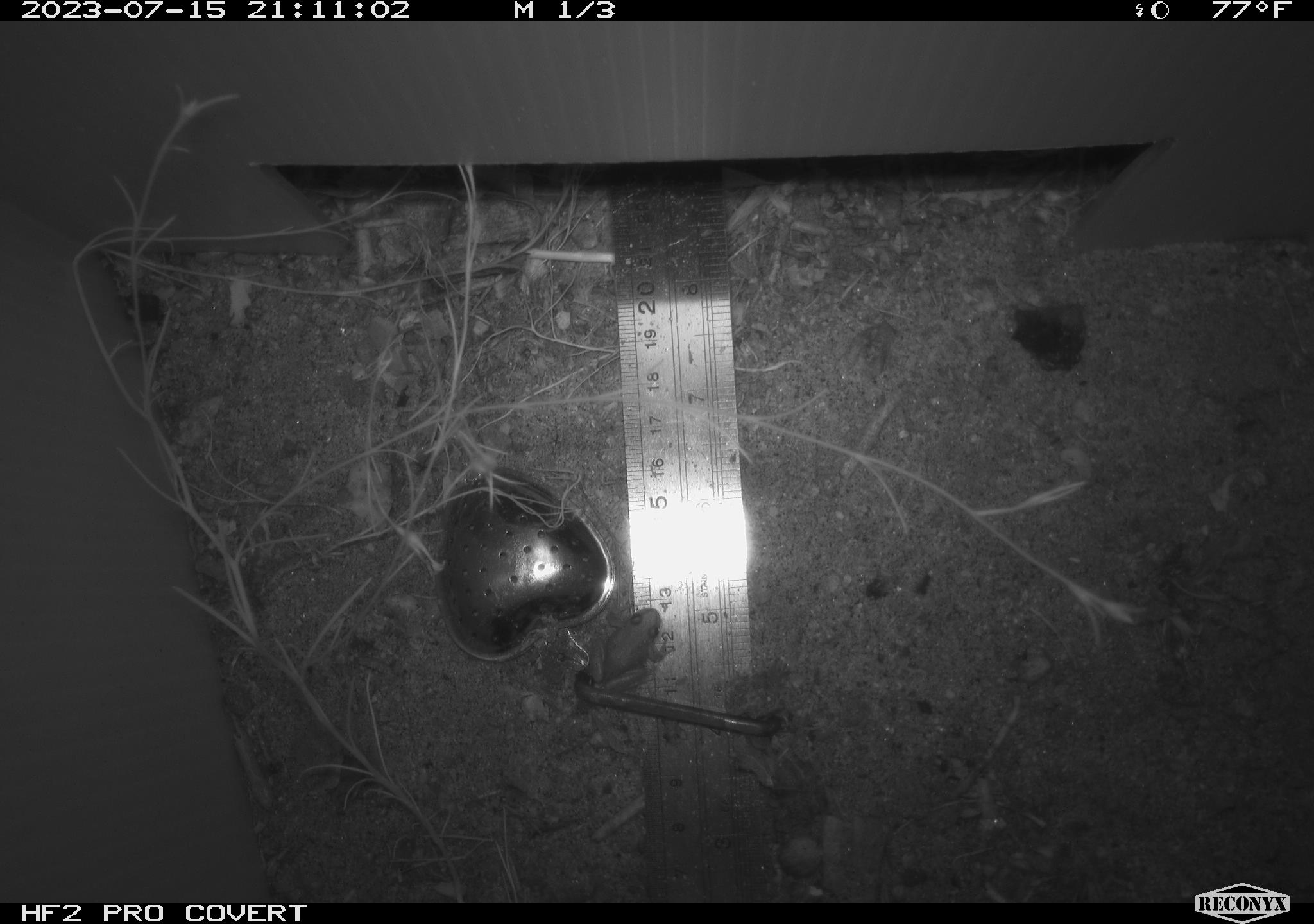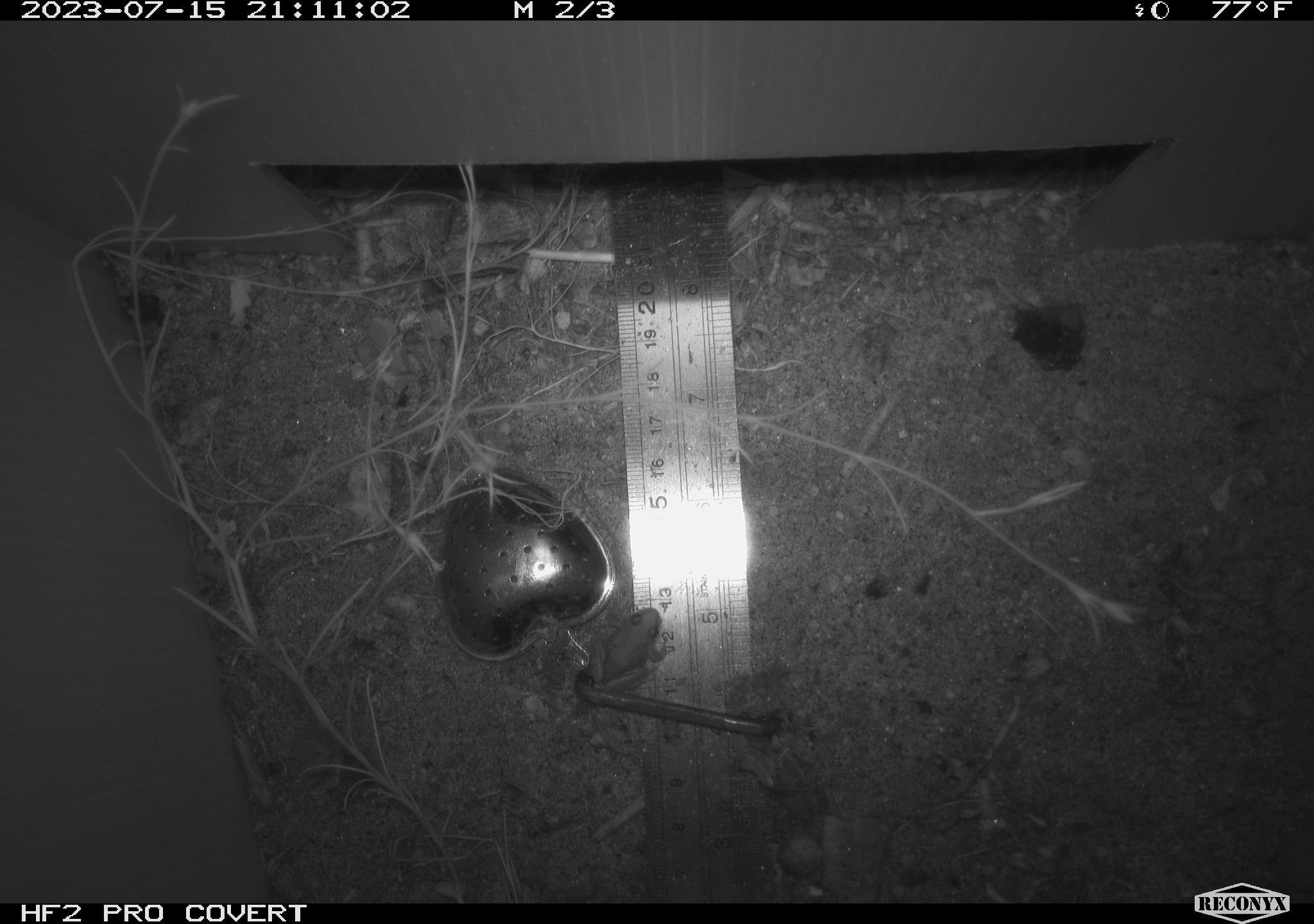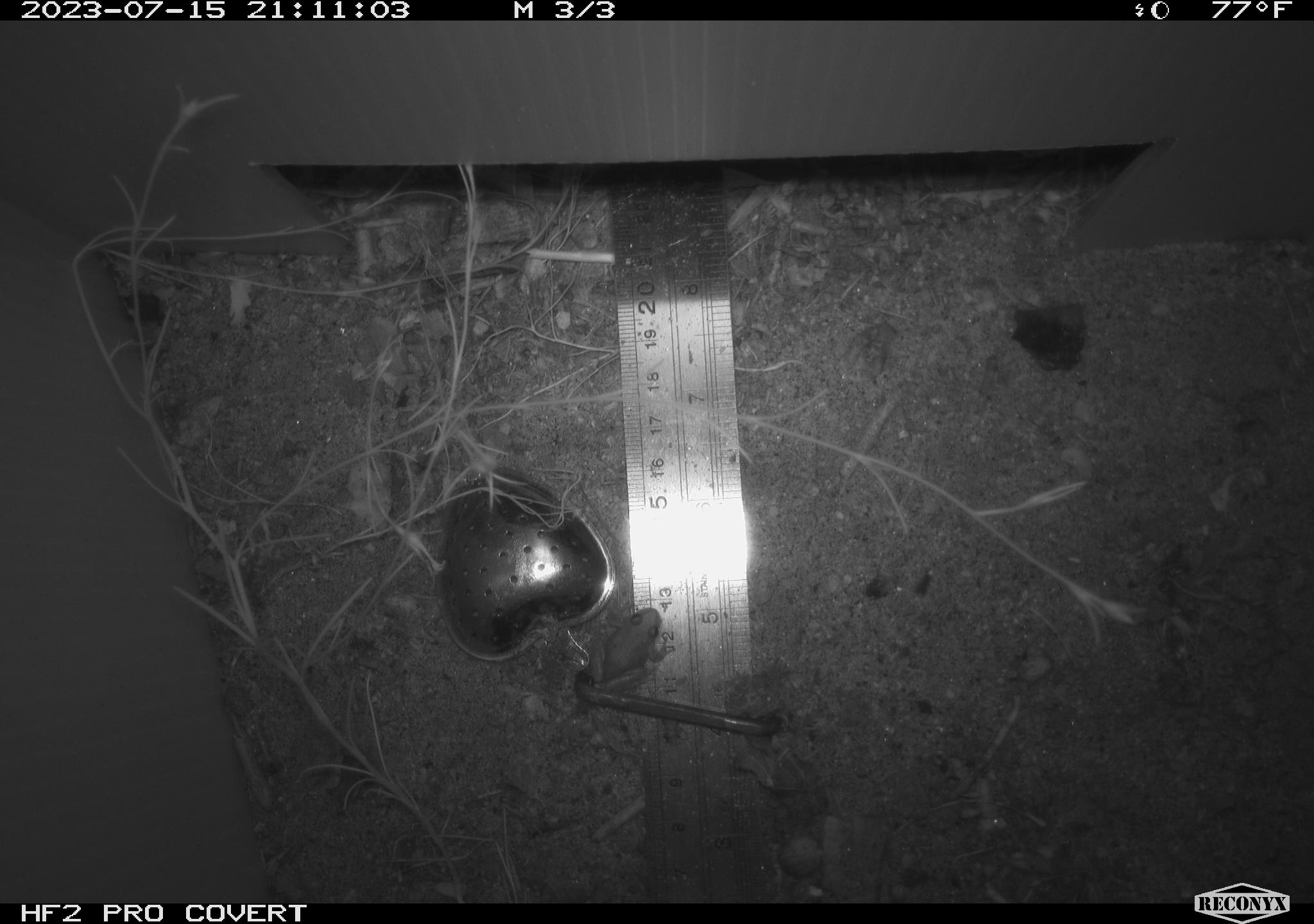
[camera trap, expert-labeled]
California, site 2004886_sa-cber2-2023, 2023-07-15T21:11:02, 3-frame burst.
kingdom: Animalia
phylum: Chordata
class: Amphibia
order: Anura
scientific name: Anura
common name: frogs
Frogs (Anura).